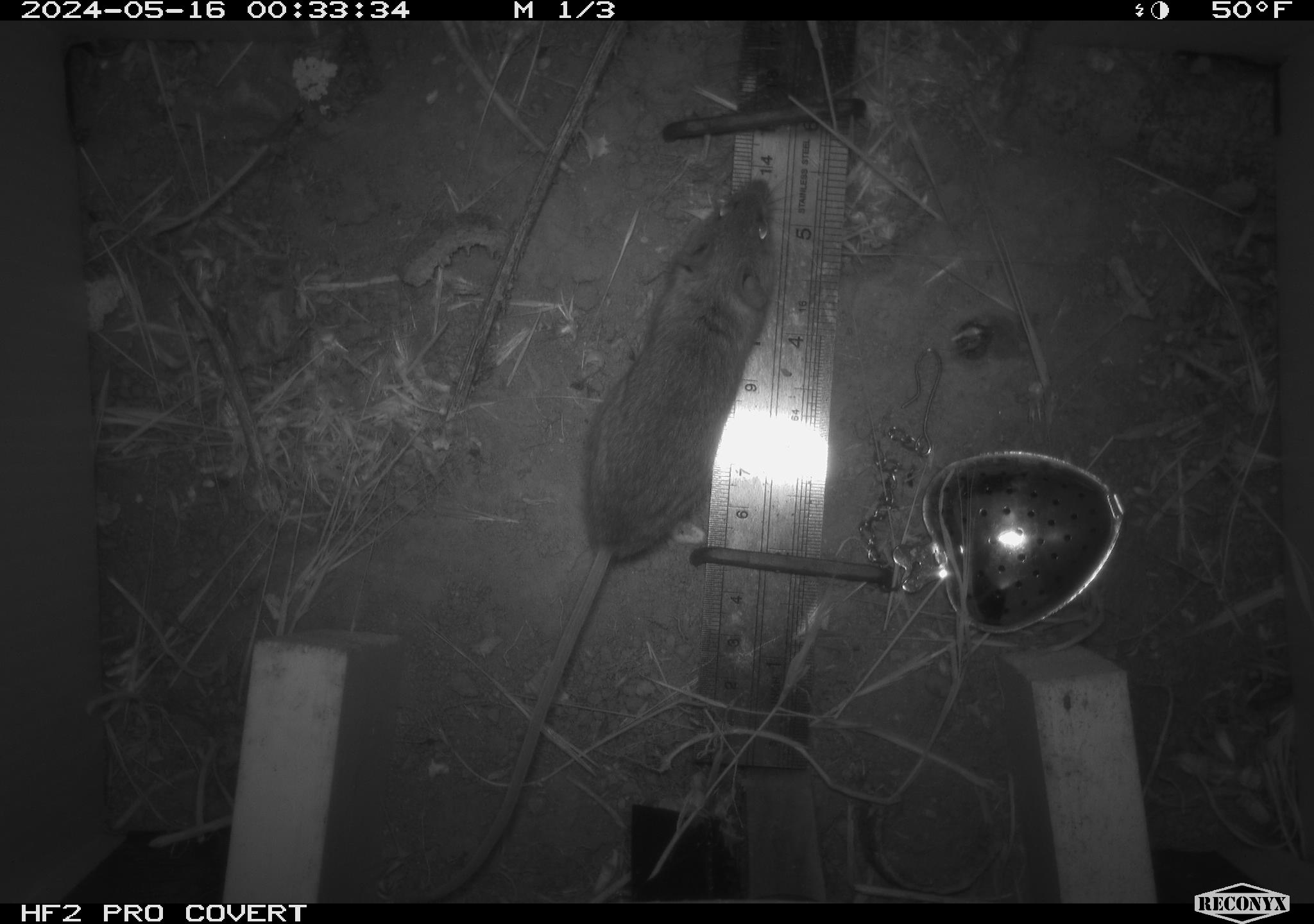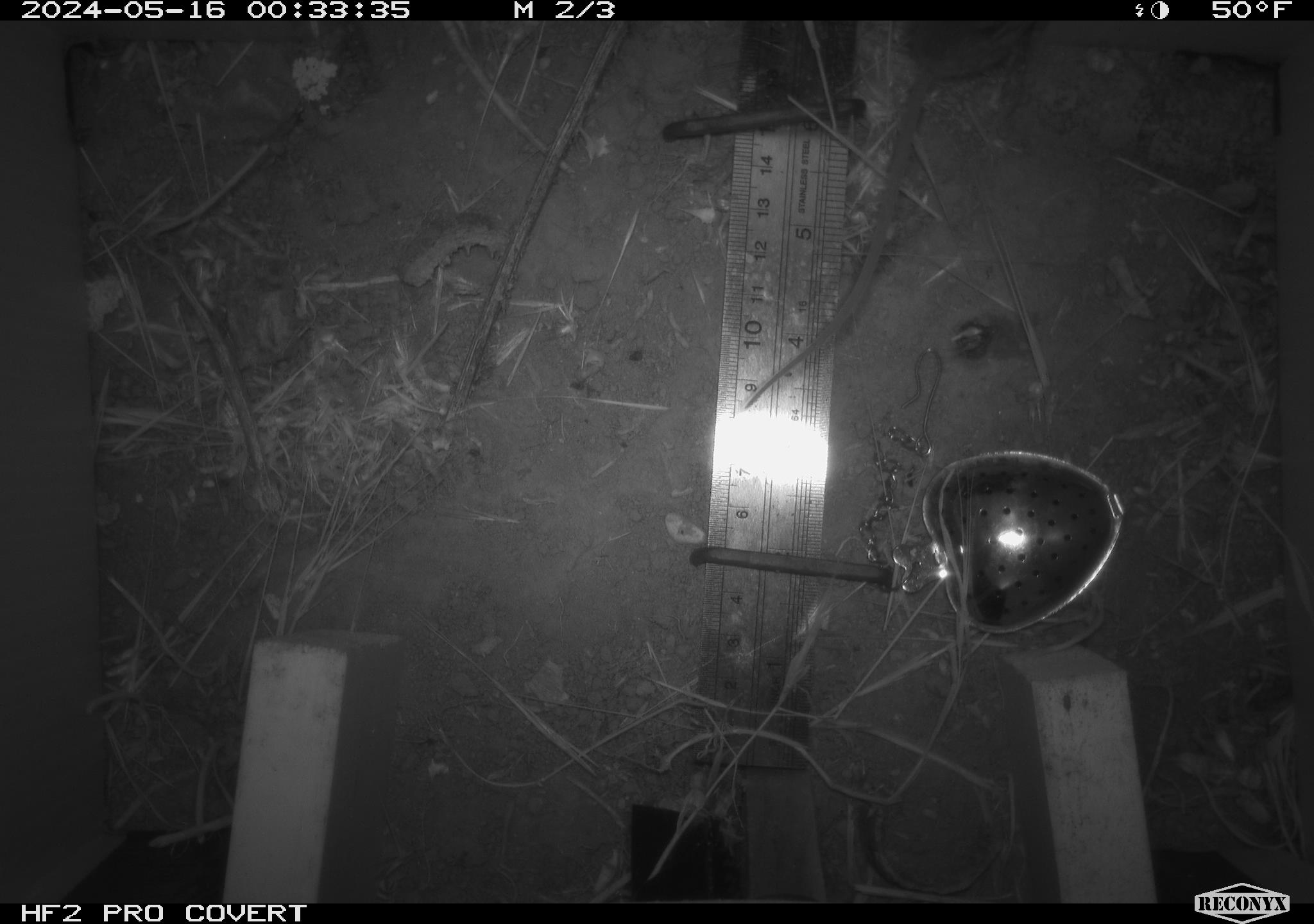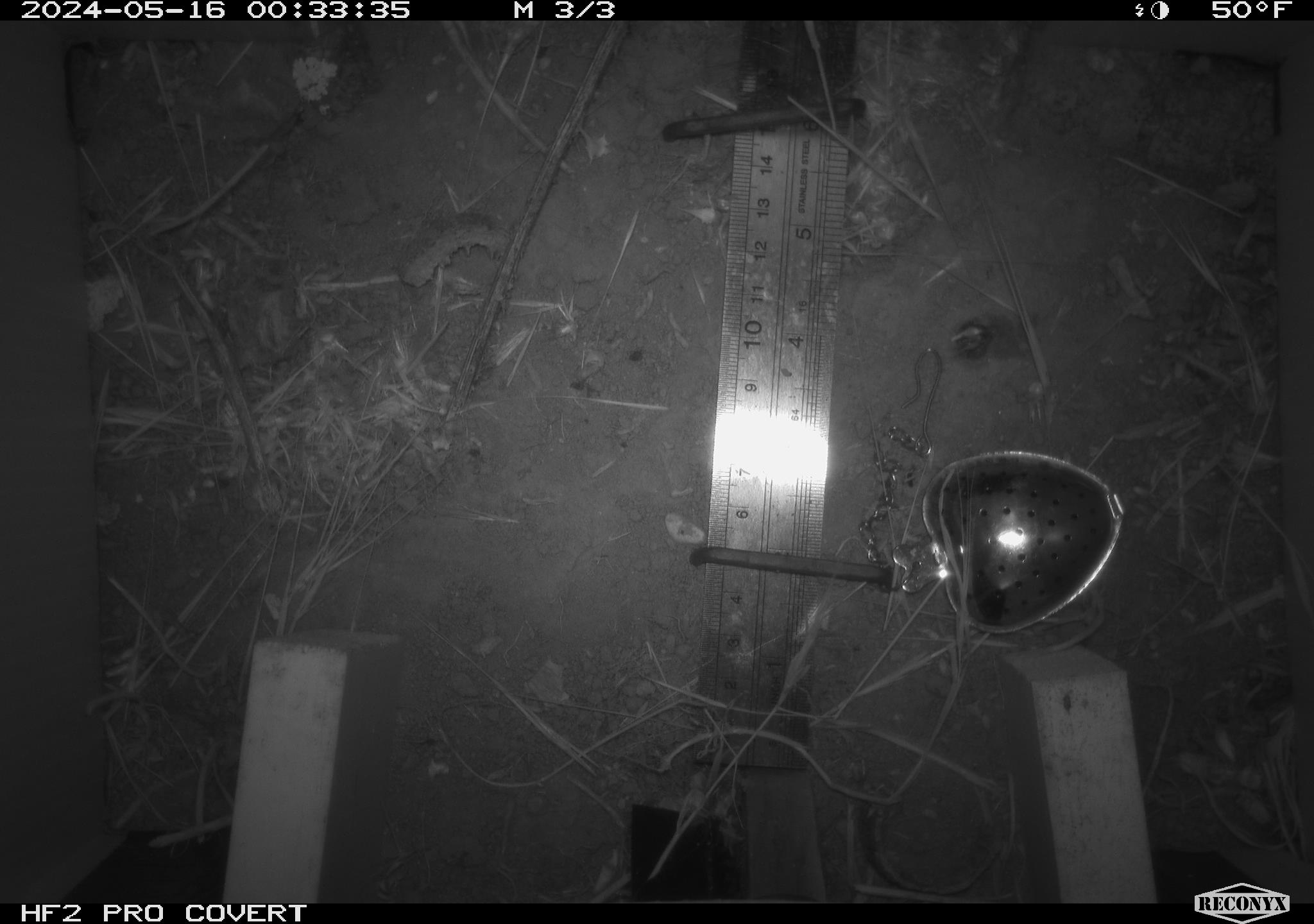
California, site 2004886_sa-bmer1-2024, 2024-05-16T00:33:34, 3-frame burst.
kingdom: Animalia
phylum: Chordata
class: Mammalia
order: Rodentia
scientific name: Rodentia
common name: mouse species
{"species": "mouse species (Rodentia)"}